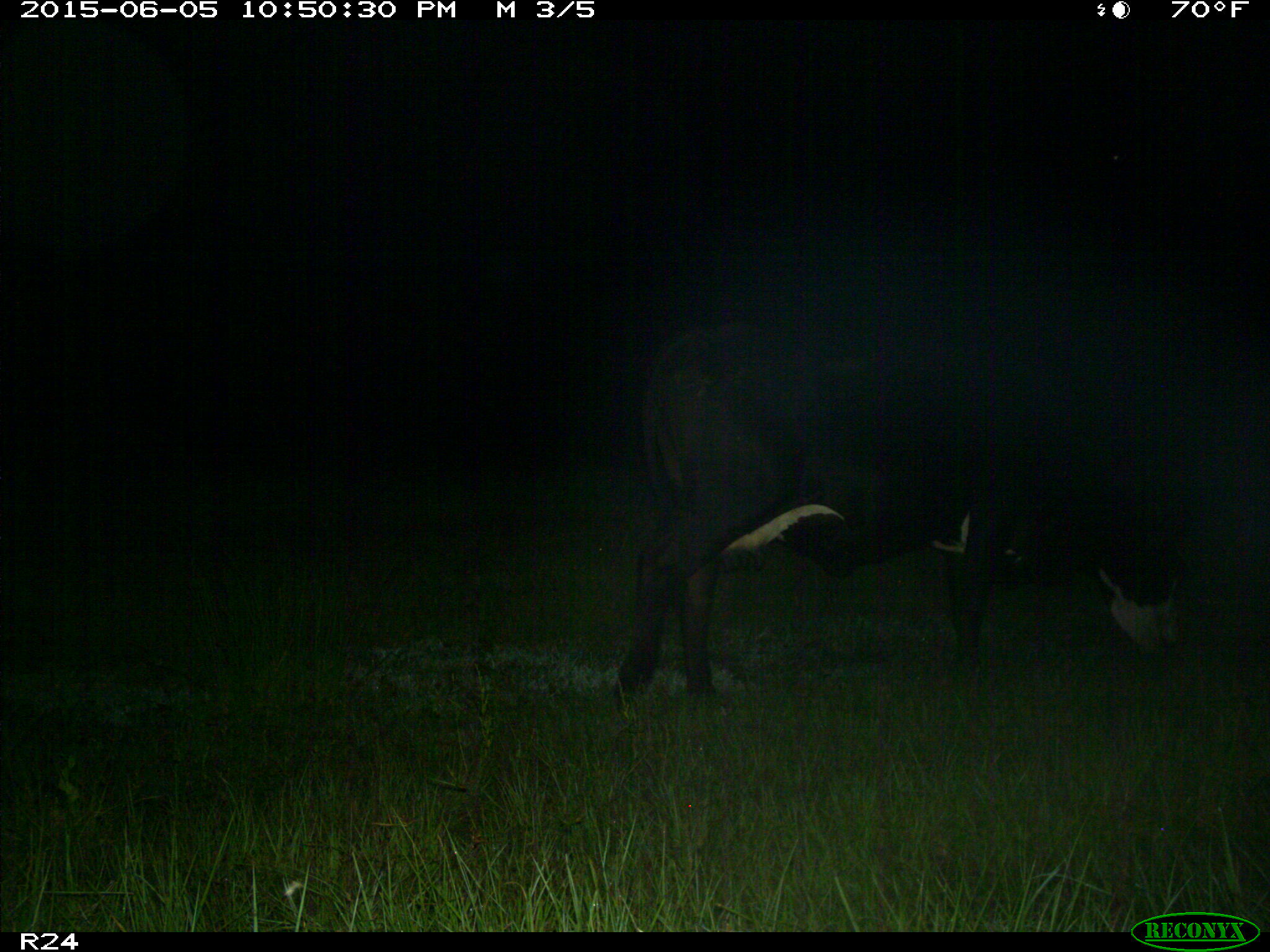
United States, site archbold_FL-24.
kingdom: Animalia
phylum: Chordata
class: Mammalia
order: Artiodactyla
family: Bovidae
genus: Bos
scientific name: Bos taurus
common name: domestic cow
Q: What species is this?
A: Bos taurus (domestic cow).